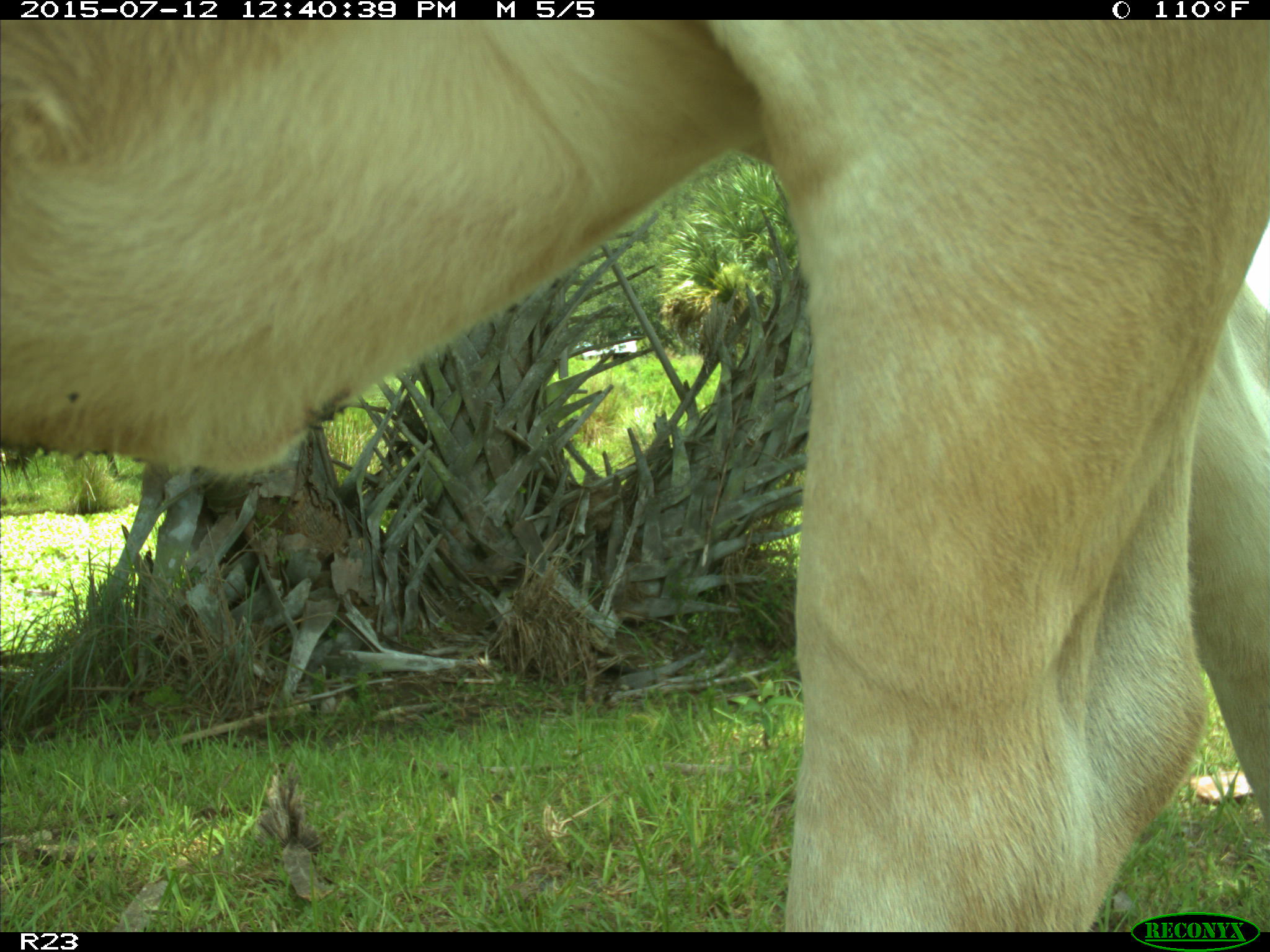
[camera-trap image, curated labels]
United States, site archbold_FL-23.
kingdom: Animalia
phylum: Chordata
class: Mammalia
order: Artiodactyla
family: Bovidae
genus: Bos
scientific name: Bos taurus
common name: domestic cow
Bos taurus (domestic cow).